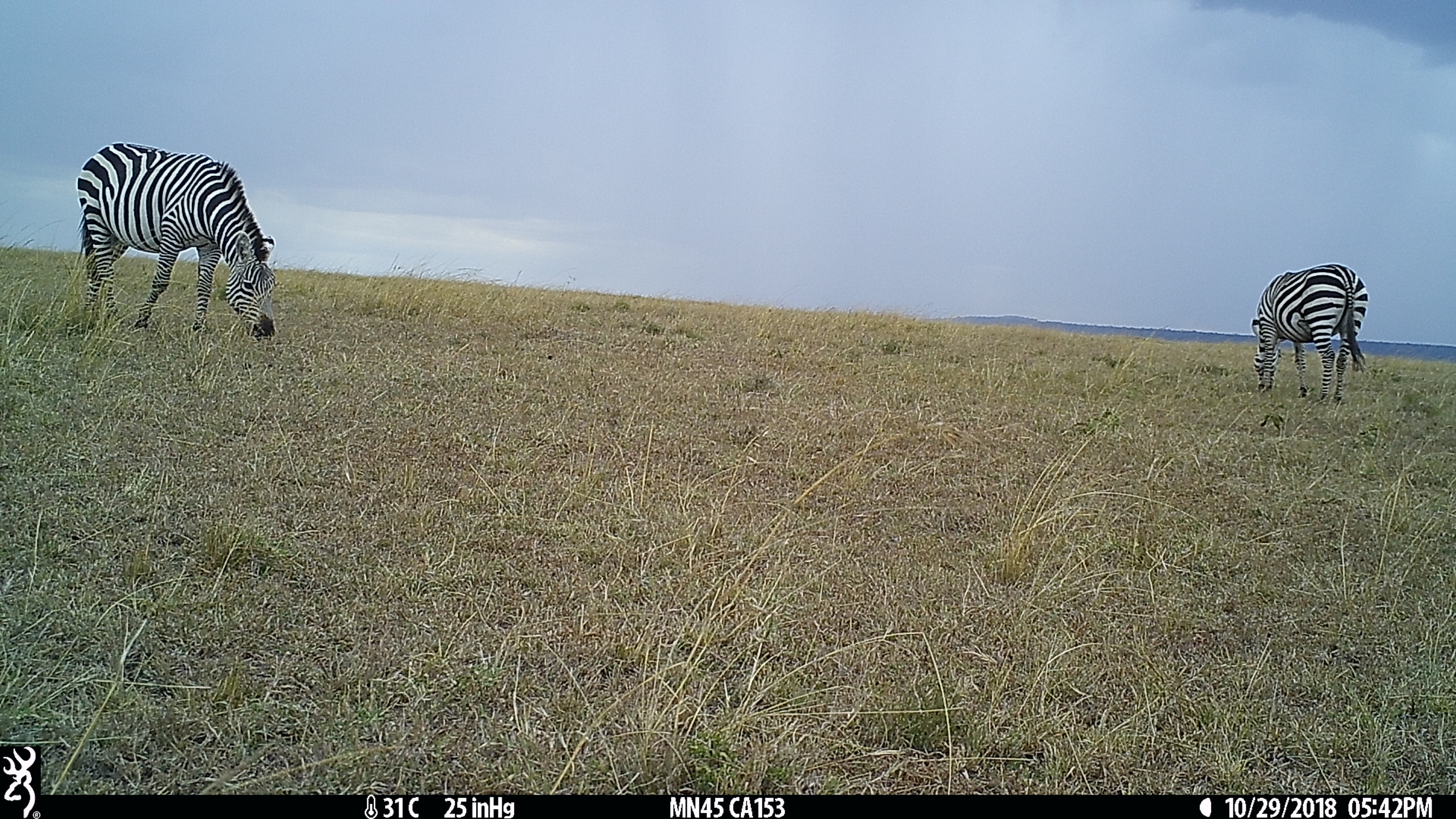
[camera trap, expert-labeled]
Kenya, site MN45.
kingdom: Animalia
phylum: Chordata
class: Mammalia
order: Perissodactyla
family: Equidae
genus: Equus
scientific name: Equus quagga burchellii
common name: burchell's zebra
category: zebra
Zebra (burchell's zebra) (Equus quagga burchellii).